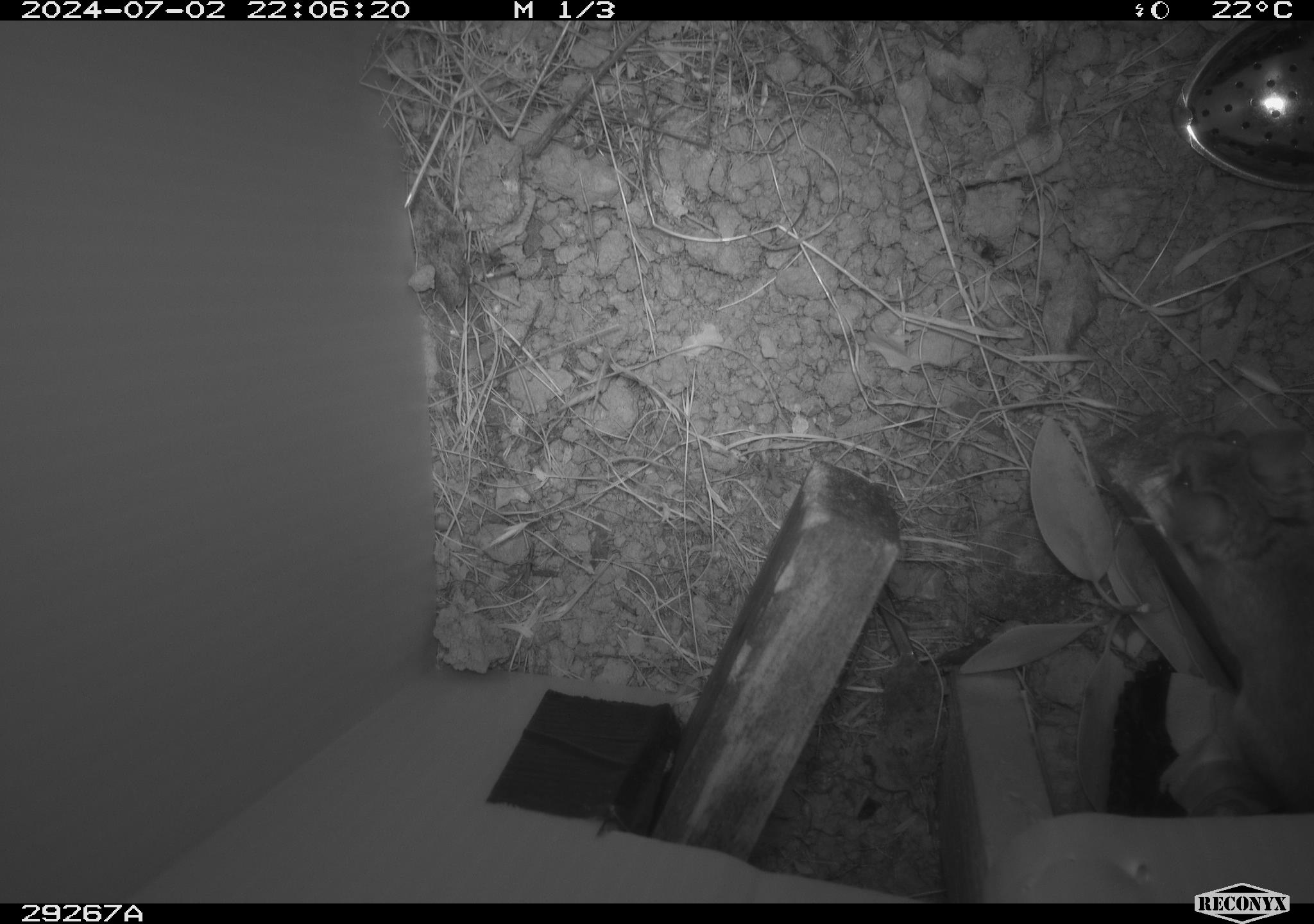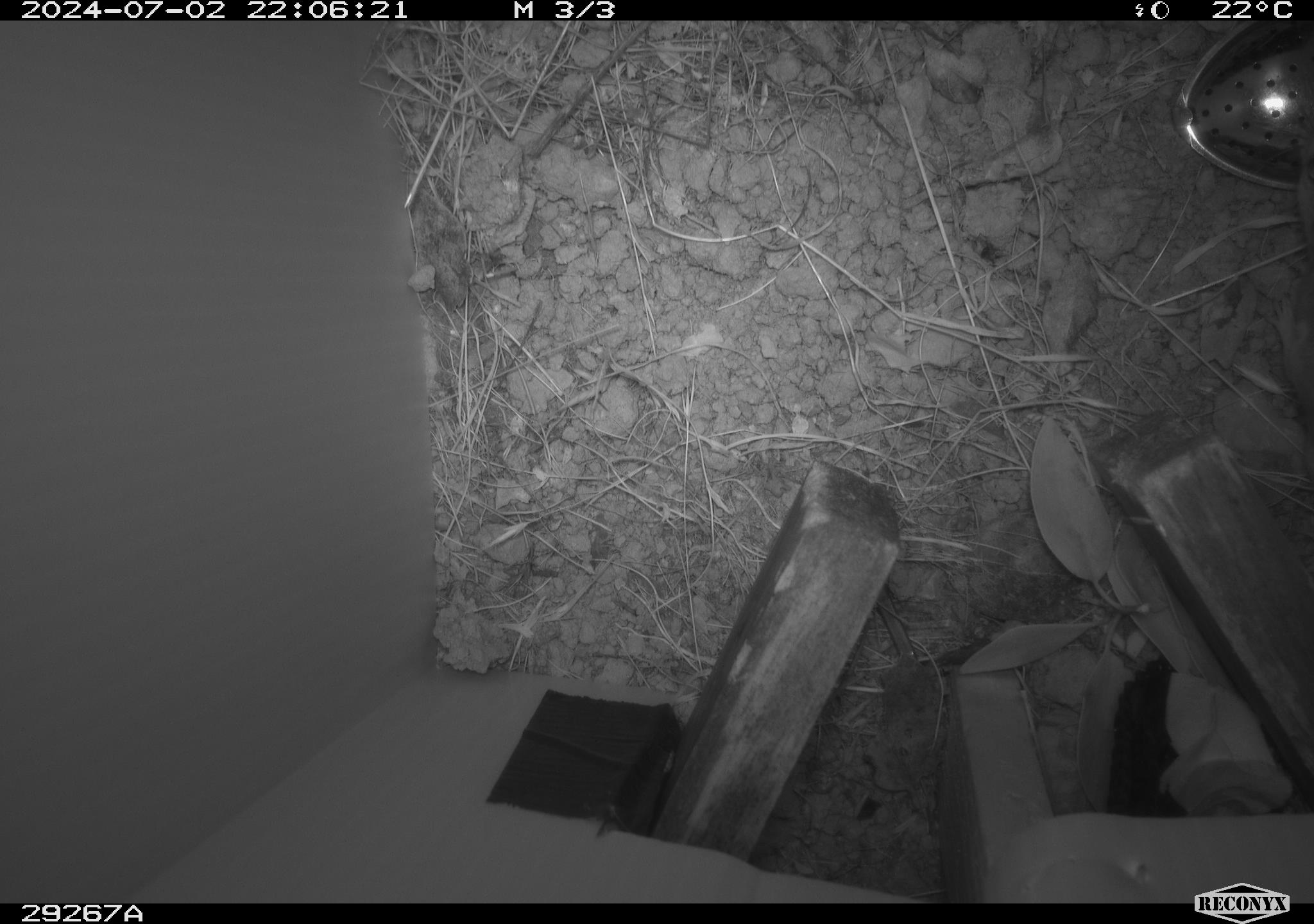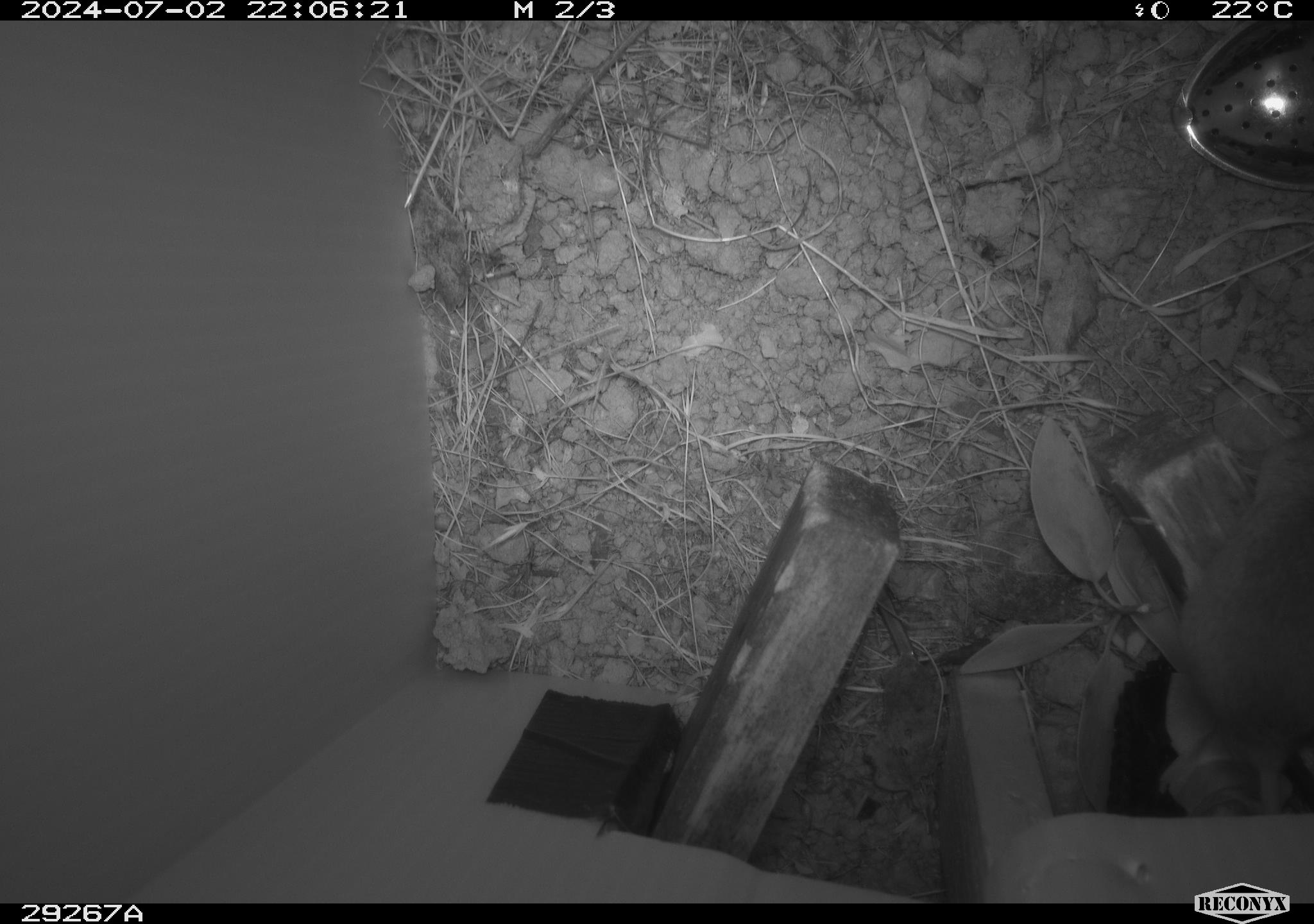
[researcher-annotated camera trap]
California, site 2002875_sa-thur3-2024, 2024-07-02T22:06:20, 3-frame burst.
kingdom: Animalia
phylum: Chordata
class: Mammalia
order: Rodentia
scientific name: Rodentia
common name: mouse species